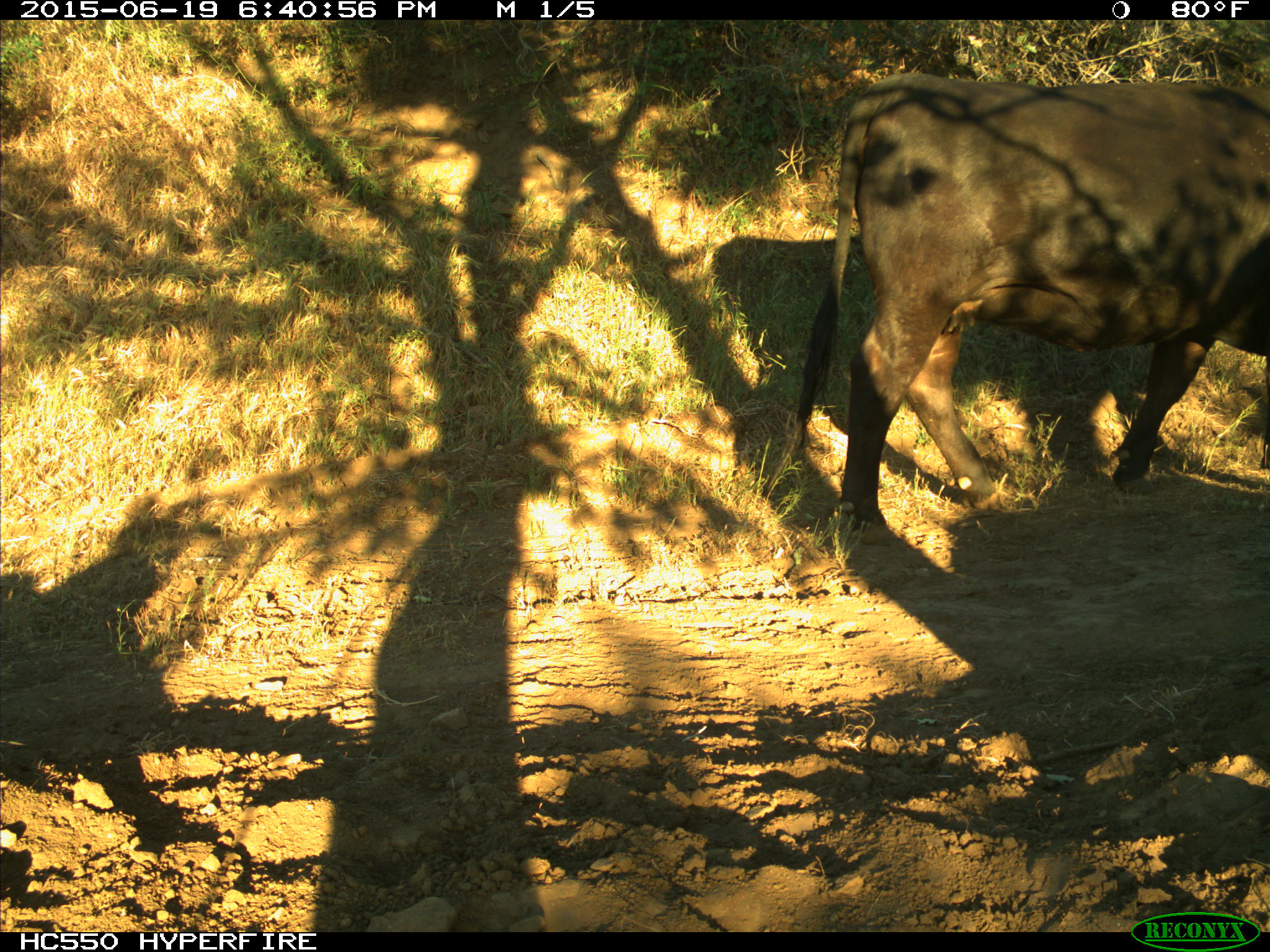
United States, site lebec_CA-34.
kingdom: Animalia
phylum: Chordata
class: Mammalia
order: Artiodactyla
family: Bovidae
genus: Bos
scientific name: Bos taurus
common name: domestic cow